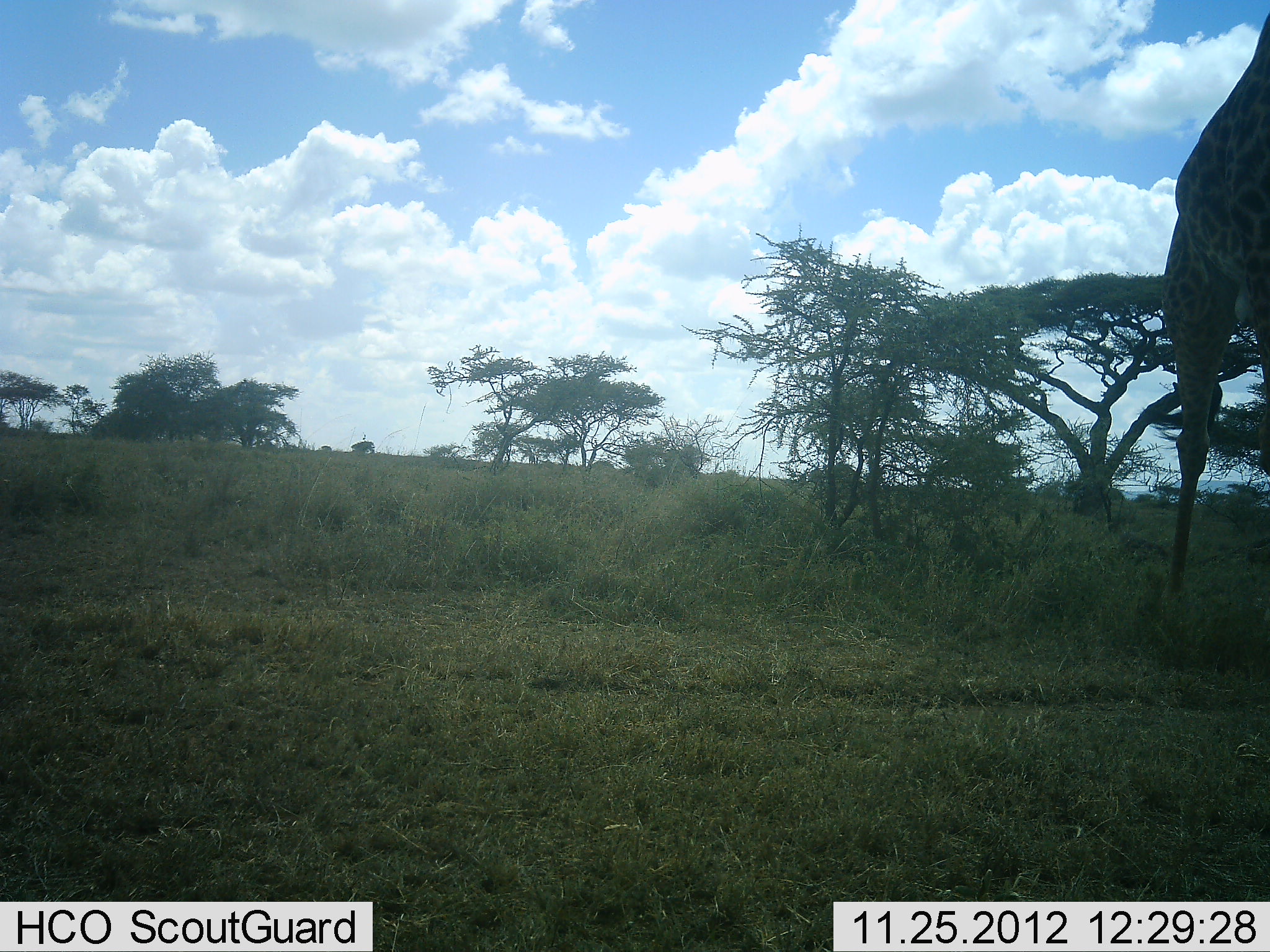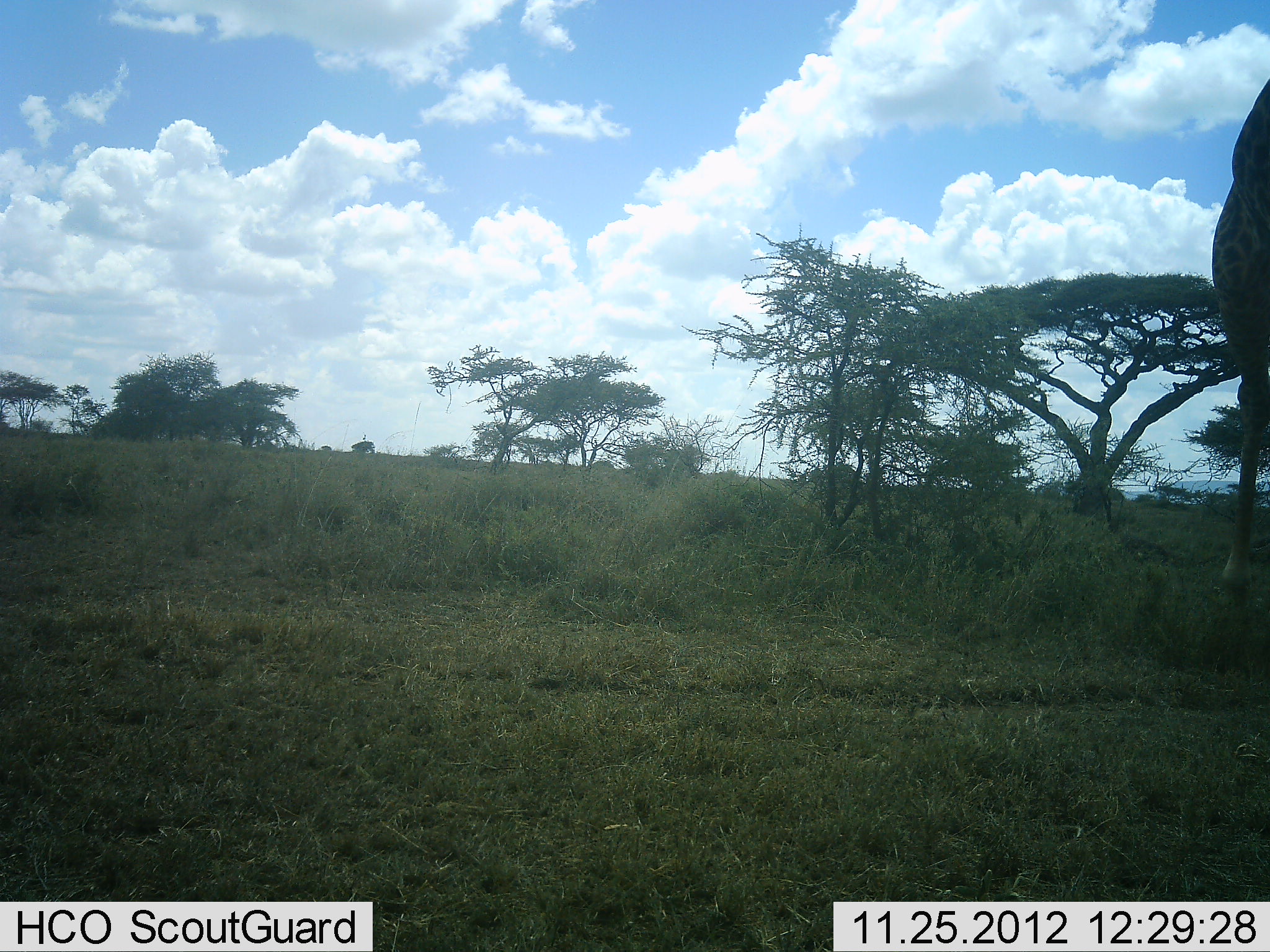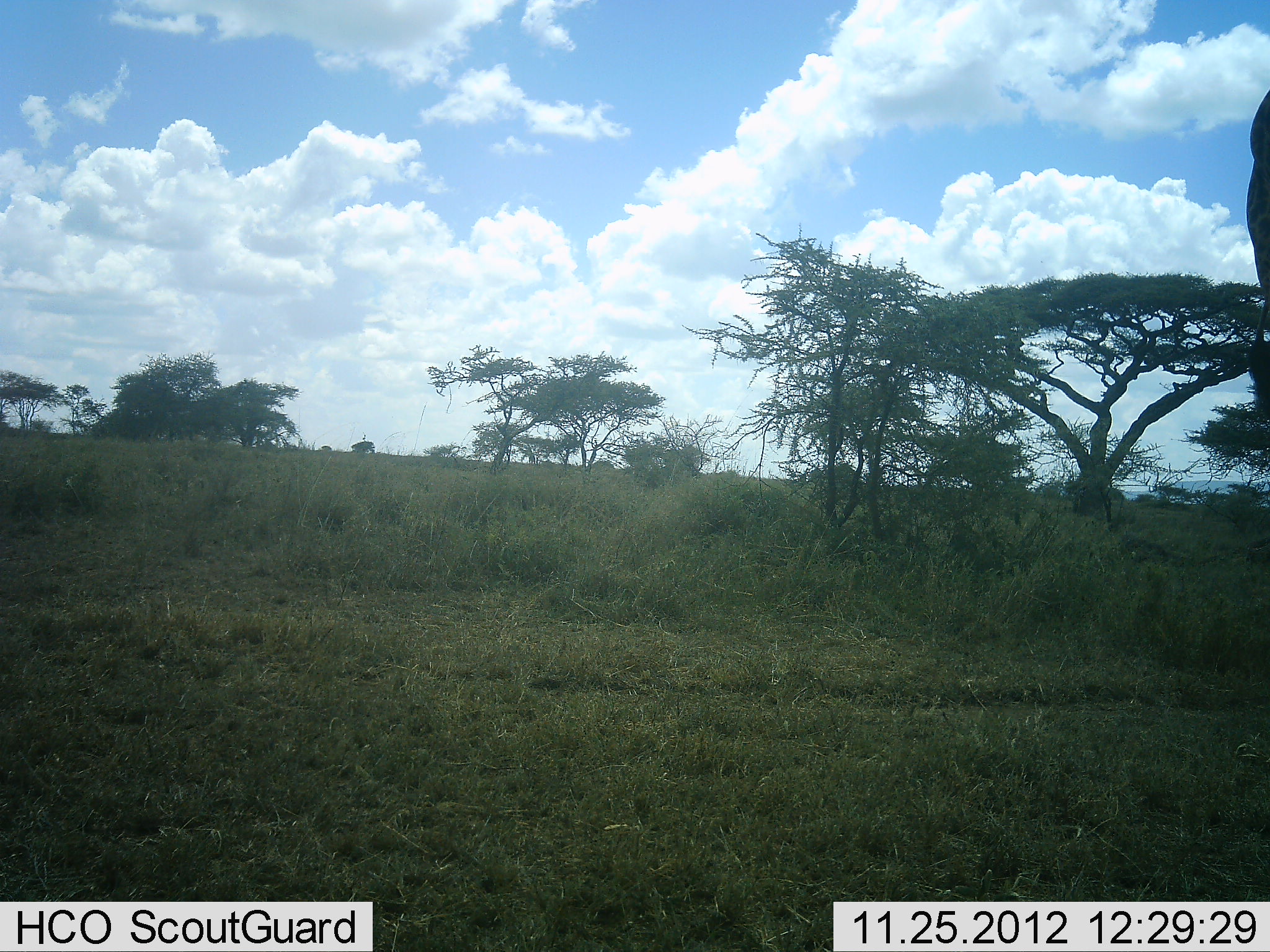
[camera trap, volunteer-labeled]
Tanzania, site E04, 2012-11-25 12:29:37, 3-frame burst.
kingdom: Animalia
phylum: Chordata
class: Mammalia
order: Artiodactyla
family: Giraffidae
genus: Giraffa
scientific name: Giraffa camelopardalis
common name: giraffe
Giraffe (Giraffa camelopardalis), count 1. Behavior (volunteer vote fractions): standing 20%, resting 0%, moving 80%, interacting 0%. Young present (vote fraction): 0%. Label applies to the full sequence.